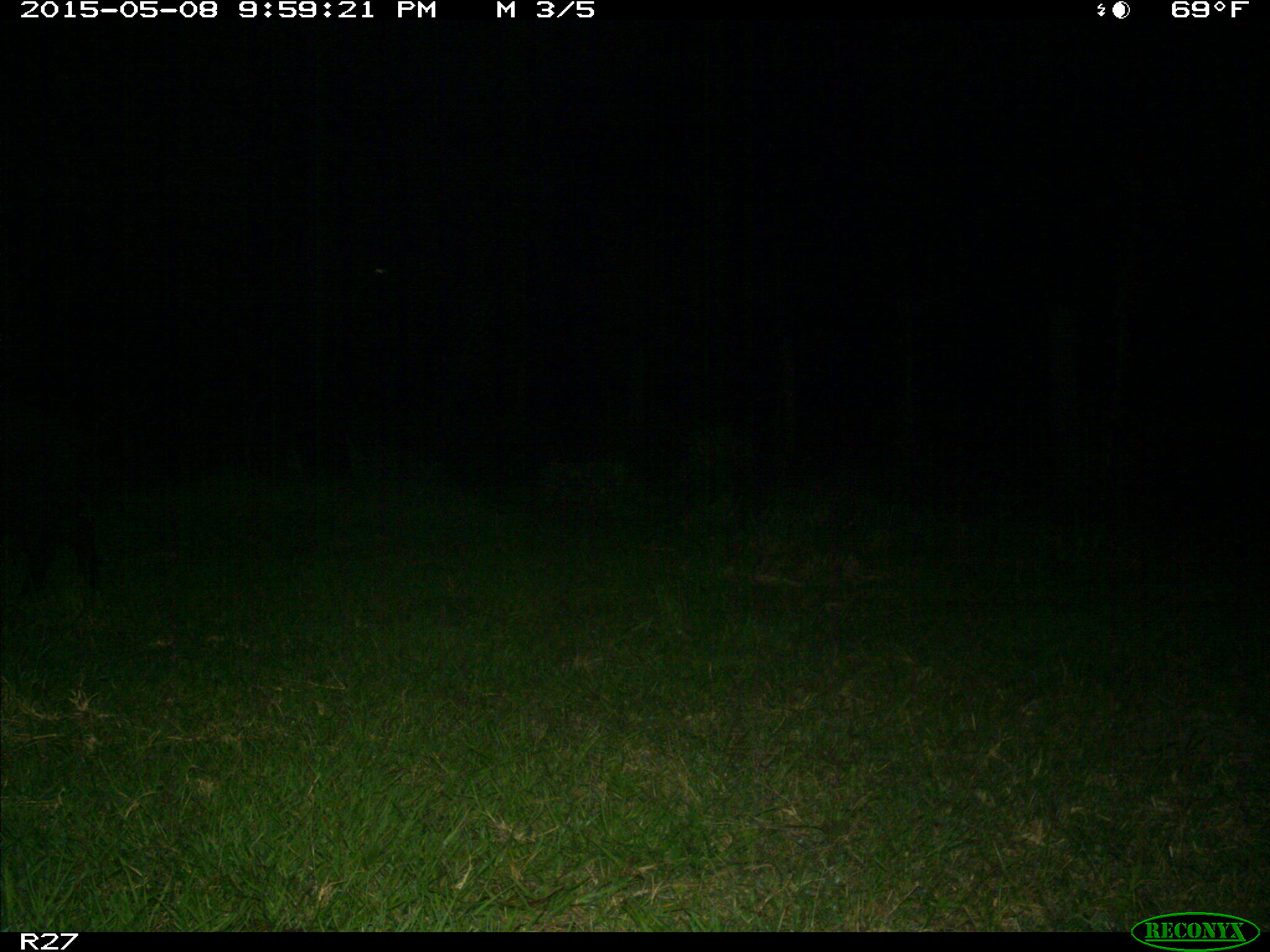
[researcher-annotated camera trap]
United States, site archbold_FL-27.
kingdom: Animalia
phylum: Chordata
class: Mammalia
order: Artiodactyla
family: Suidae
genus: Sus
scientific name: Sus scrofa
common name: wild boar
Sus scrofa (wild boar).